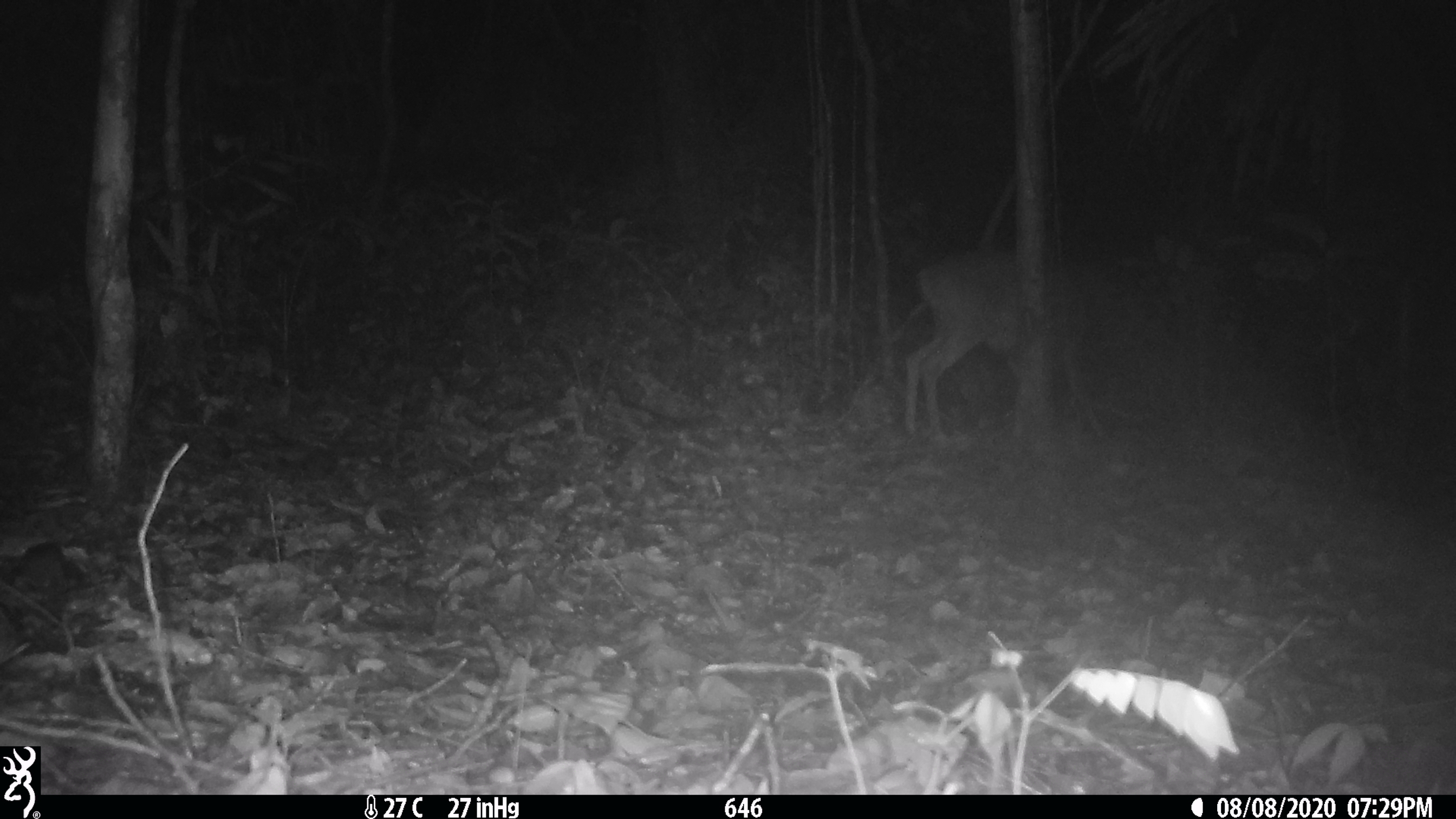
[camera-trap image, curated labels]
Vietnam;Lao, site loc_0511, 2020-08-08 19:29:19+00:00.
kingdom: Animalia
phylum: Chordata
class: Mammalia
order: Artiodactyla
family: Cervidae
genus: Muntiacus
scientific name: Muntiacus vuquangensis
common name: large-antlered muntjac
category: large antlered muntjac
Large antlered muntjac (large-antlered muntjac) (Muntiacus vuquangensis). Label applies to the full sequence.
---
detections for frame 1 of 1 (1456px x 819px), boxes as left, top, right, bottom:
large antlered muntjac: 902, 241, 1106, 440